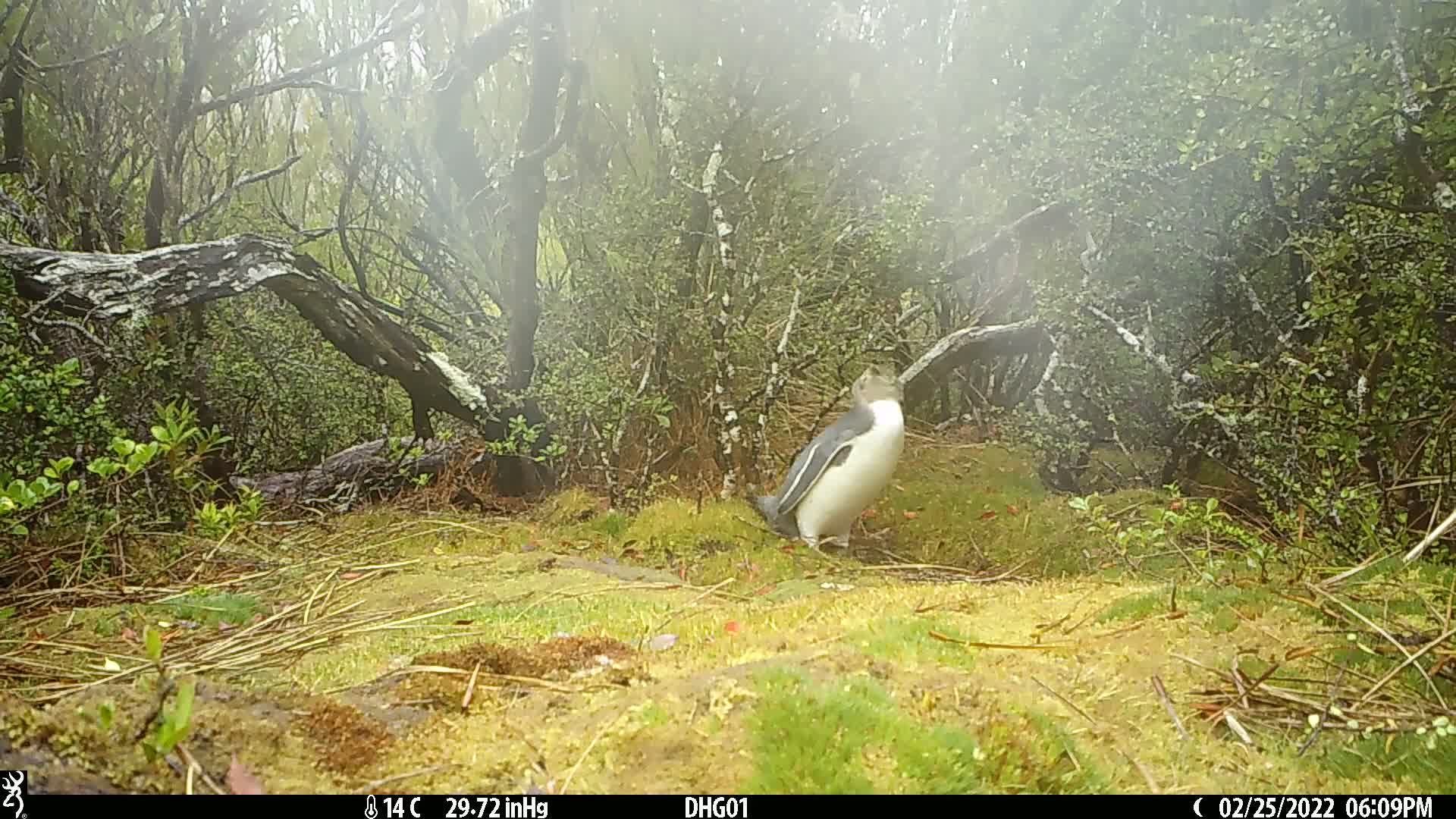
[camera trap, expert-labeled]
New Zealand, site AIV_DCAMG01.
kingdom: Animalia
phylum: Chordata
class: Aves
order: Sphenisciformes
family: Spheniscidae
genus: Megadyptes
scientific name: Megadyptes antipodes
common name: yellow-eyed penguin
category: yellow eyed penguin